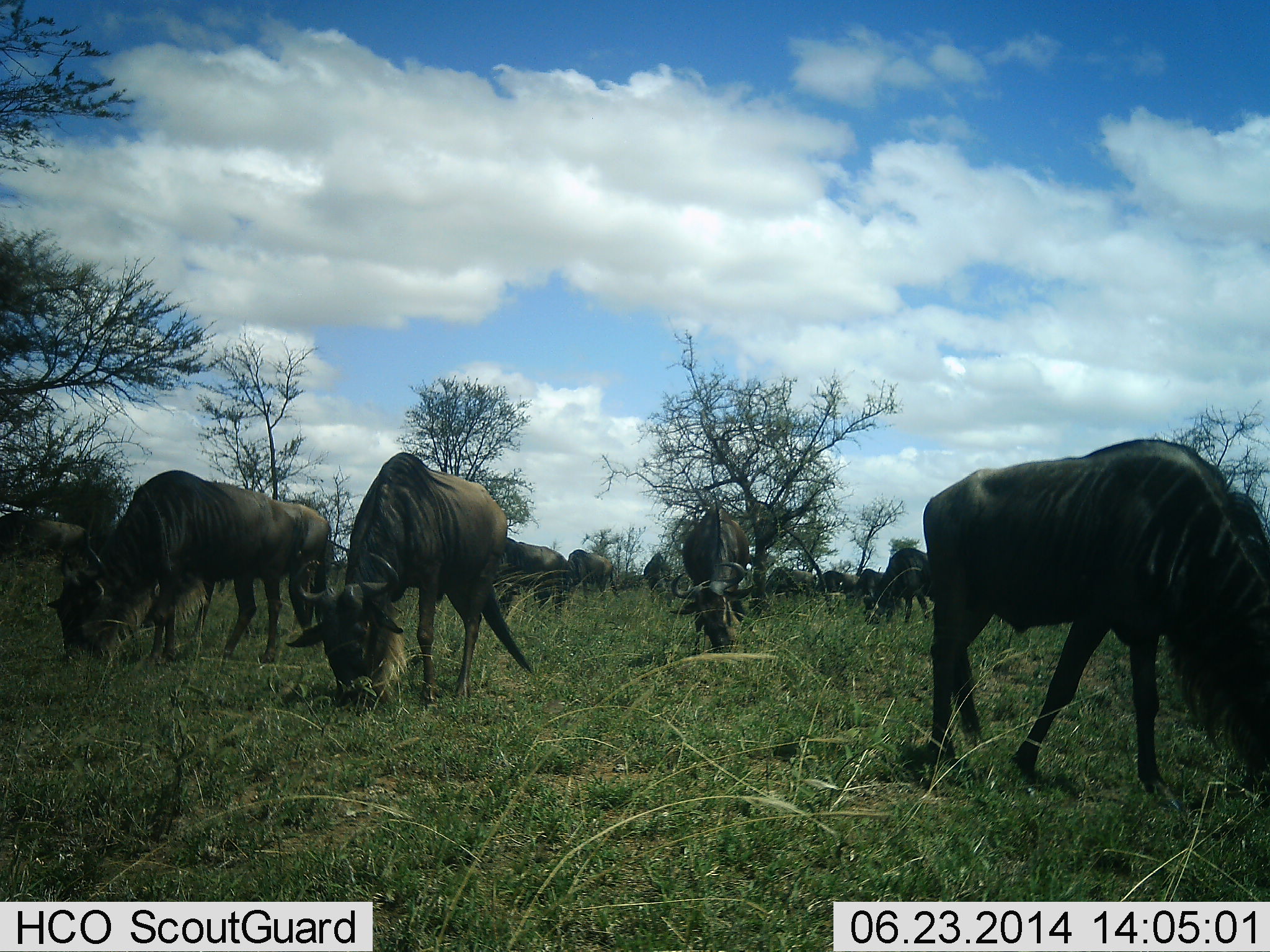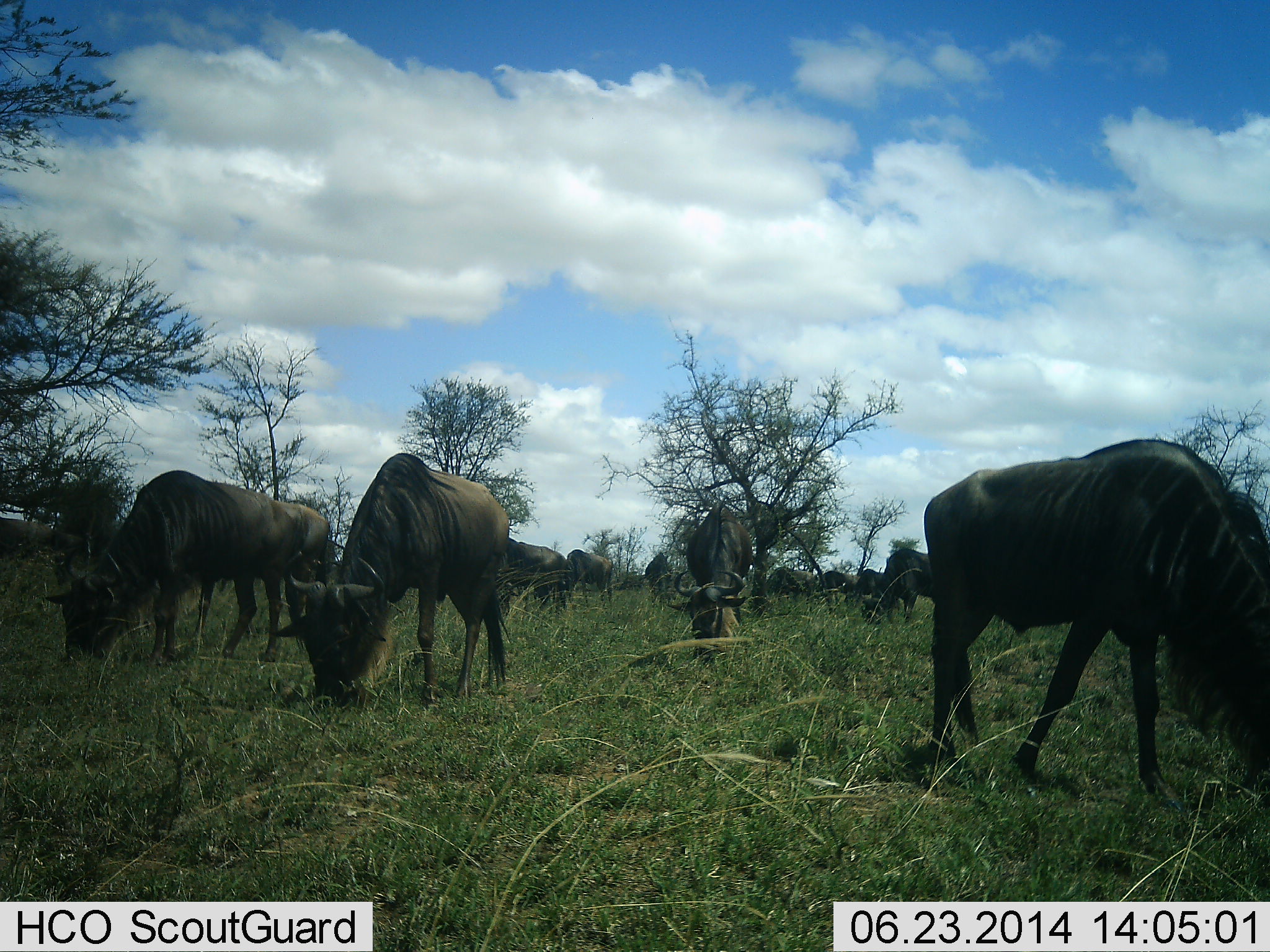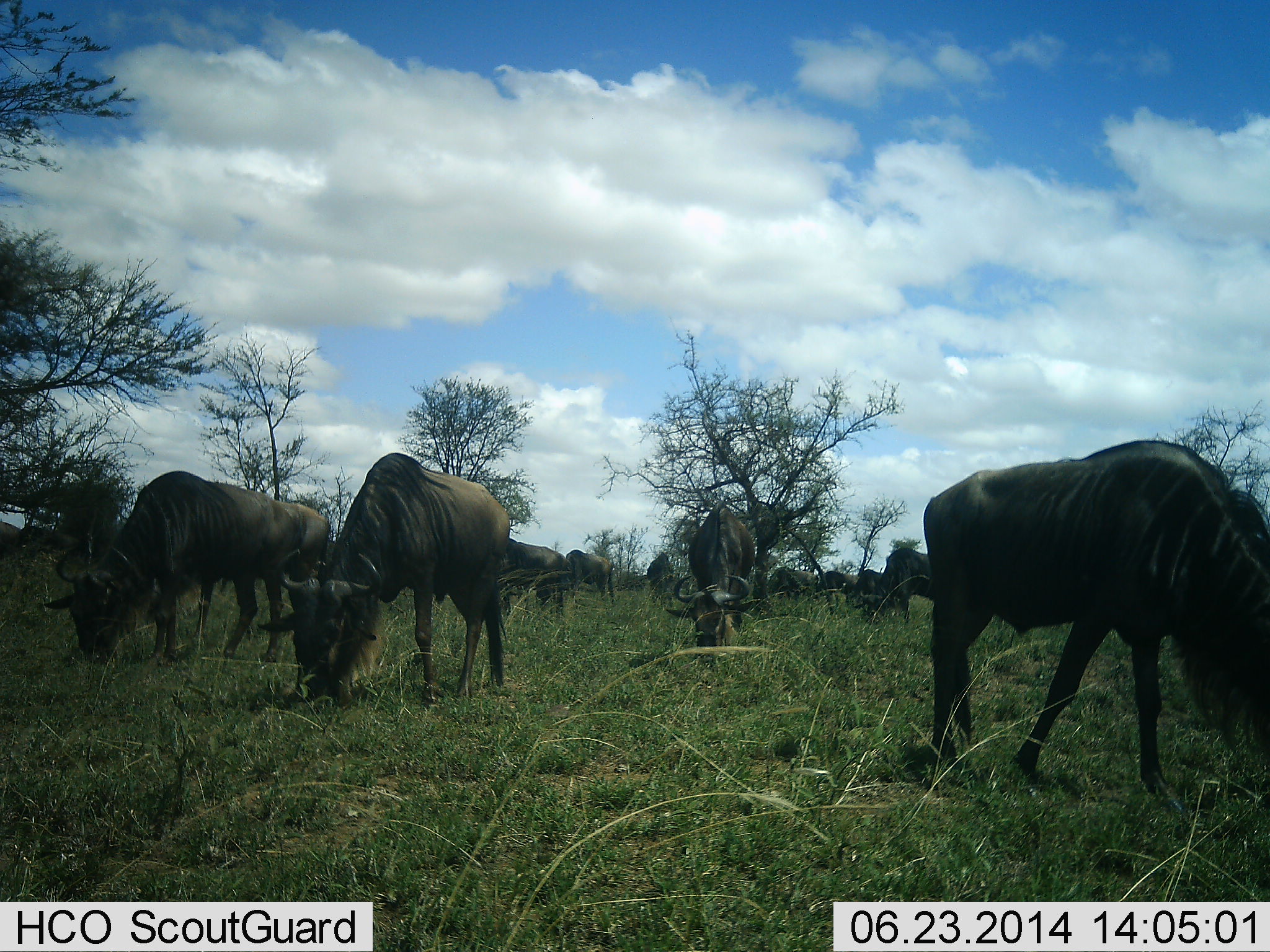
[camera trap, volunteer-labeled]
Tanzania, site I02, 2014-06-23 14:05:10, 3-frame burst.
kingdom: Animalia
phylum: Chordata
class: Mammalia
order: Artiodactyla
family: Bovidae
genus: Connochaetes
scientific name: Connochaetes taurinus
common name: blue wildebeest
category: wildebeest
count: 11-50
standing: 40%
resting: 0%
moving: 10%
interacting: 0%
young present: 0%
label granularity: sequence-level